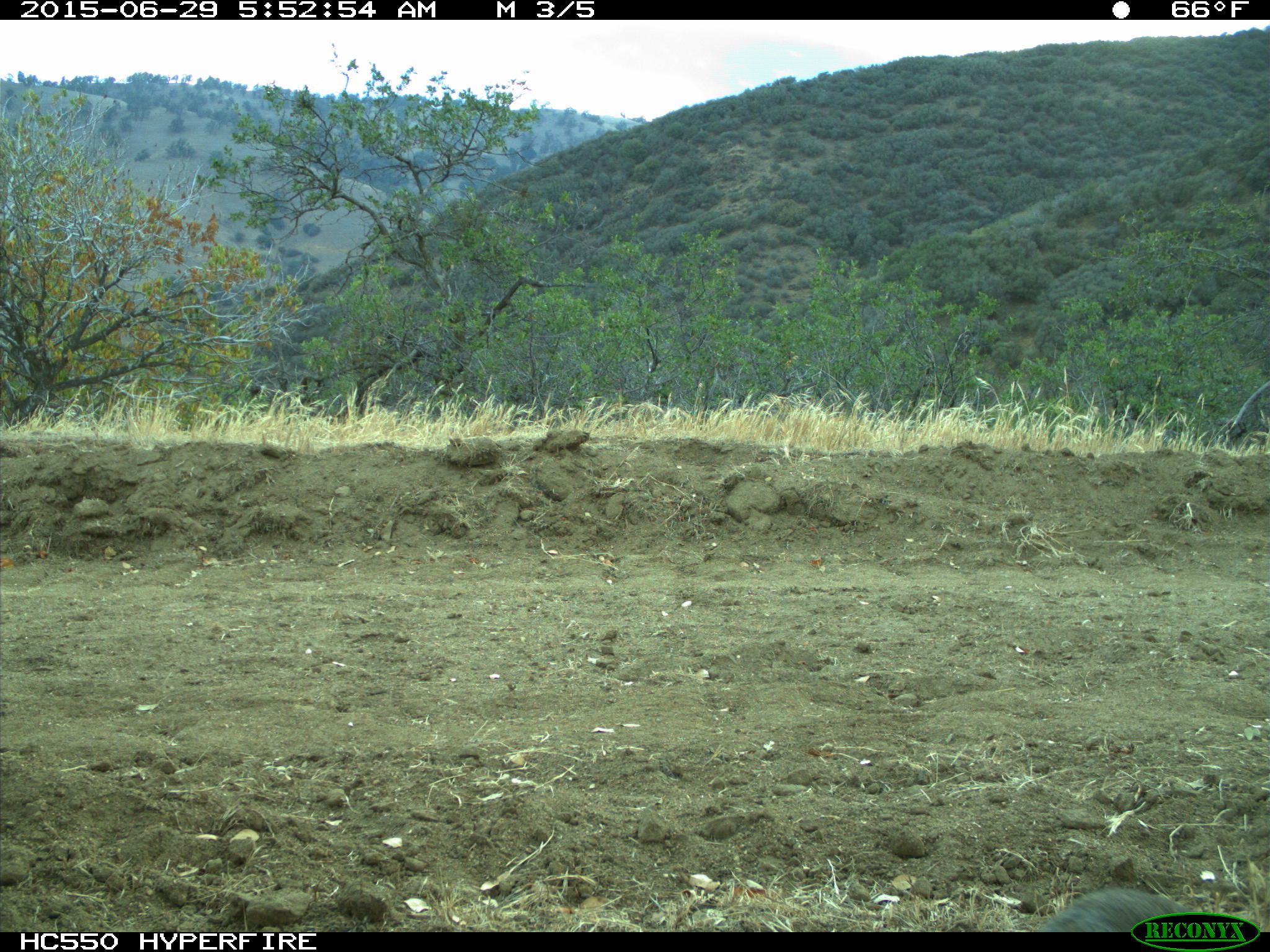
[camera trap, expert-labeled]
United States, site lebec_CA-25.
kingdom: Animalia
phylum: Chordata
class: Mammalia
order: Lagomorpha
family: Leporidae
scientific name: Leporidae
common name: rabbits and hares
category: unidentified rabbit